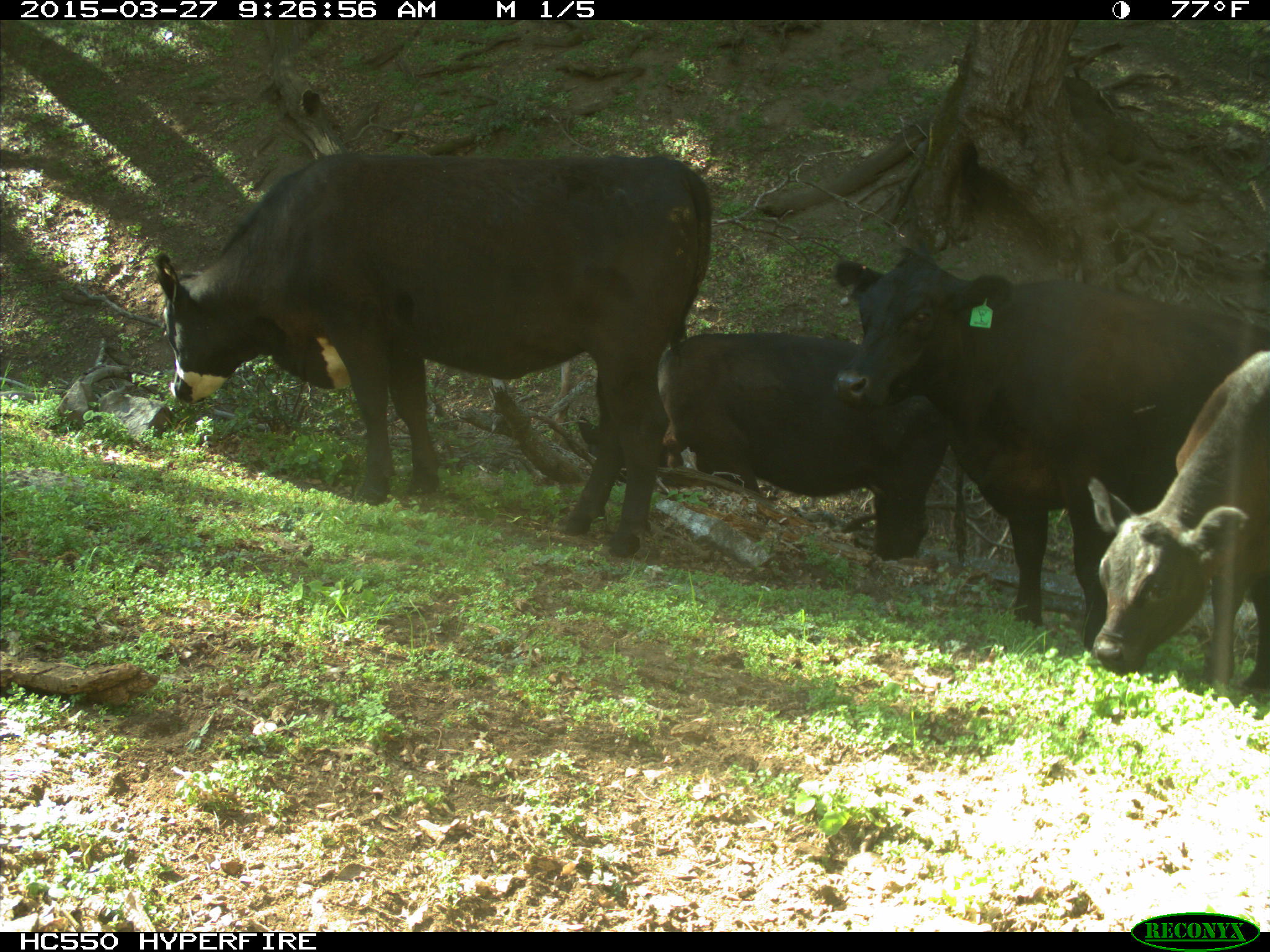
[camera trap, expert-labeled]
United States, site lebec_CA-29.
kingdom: Animalia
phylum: Chordata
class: Mammalia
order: Artiodactyla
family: Bovidae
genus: Bos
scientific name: Bos taurus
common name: domestic cow